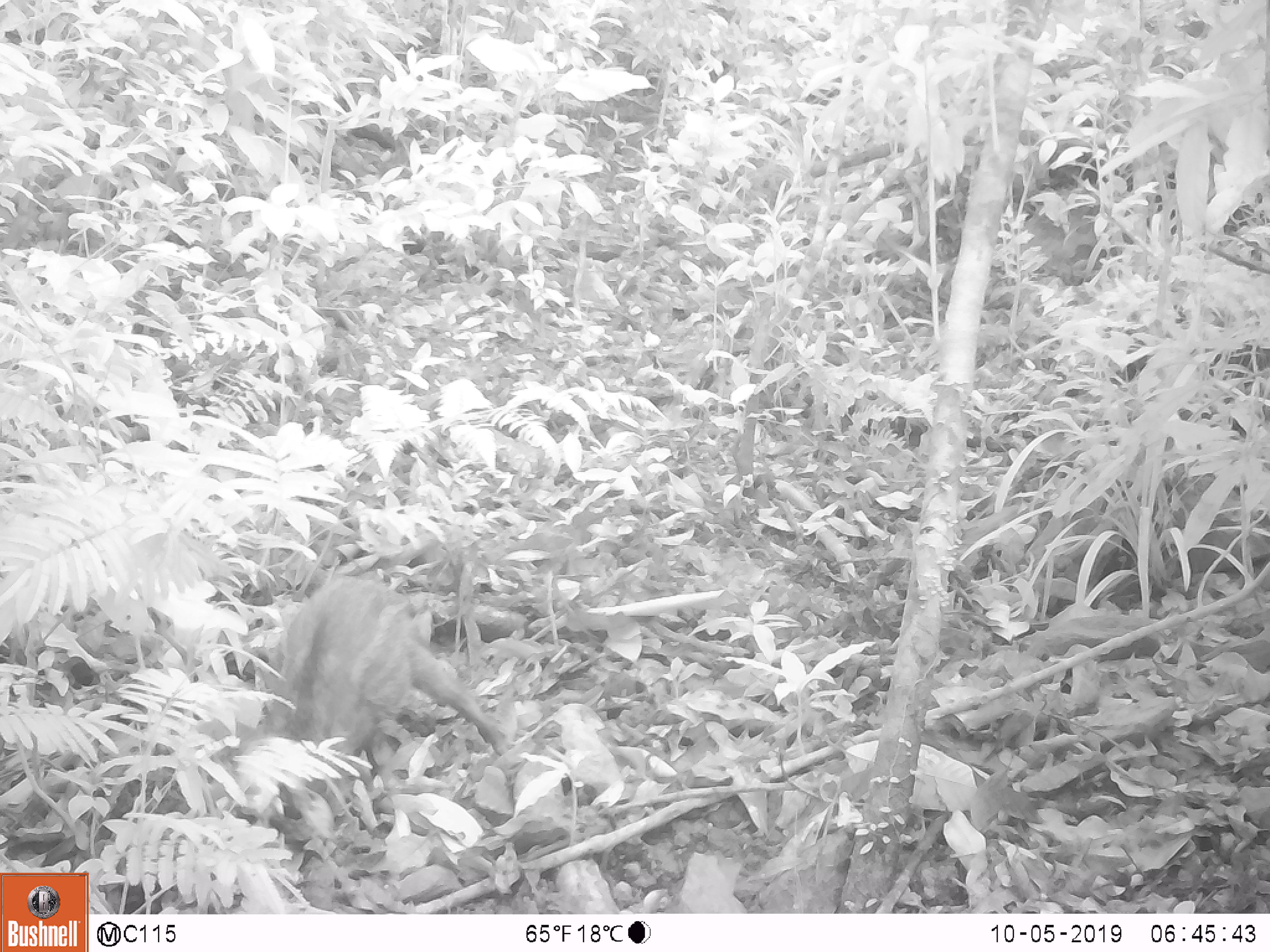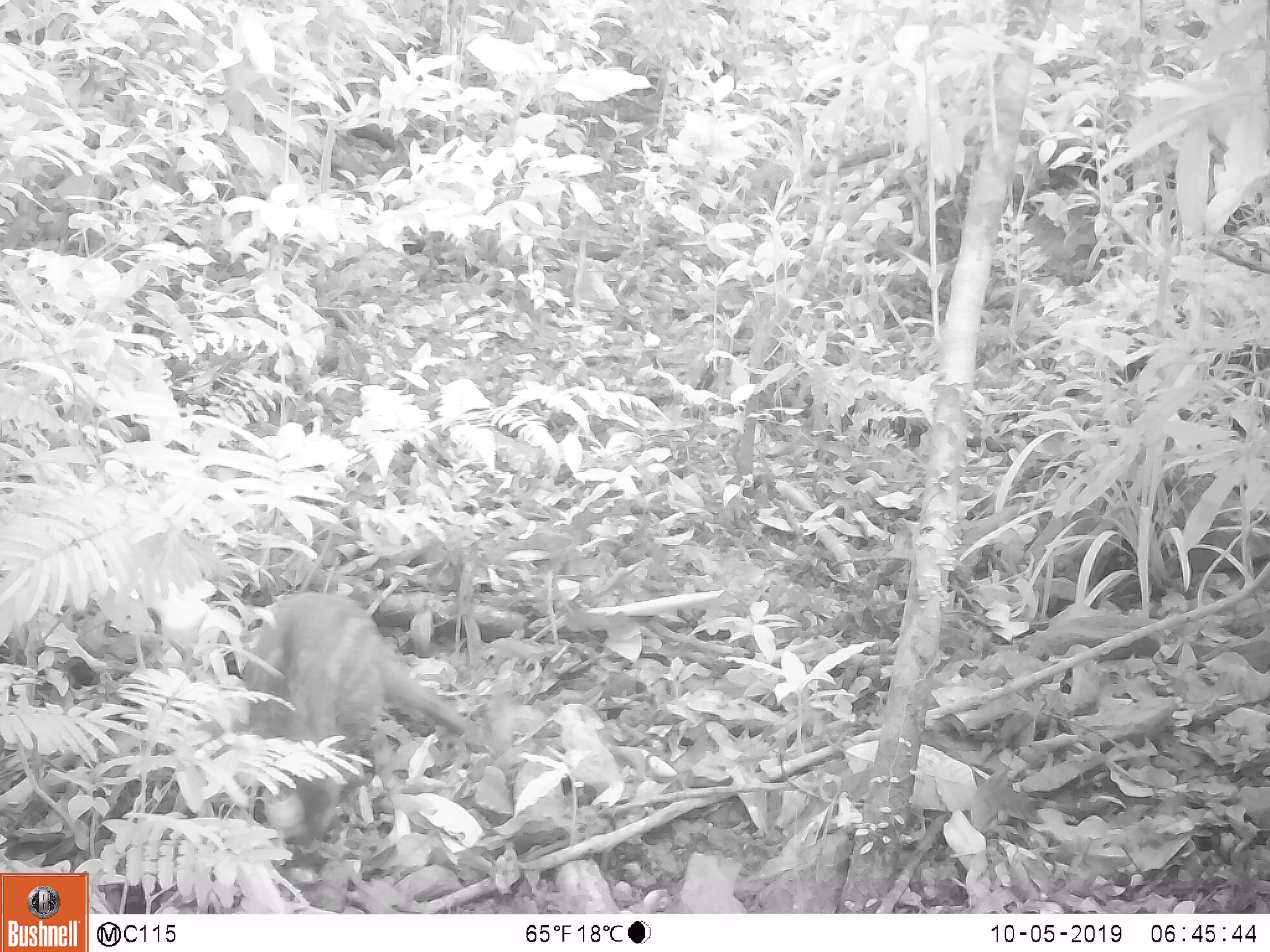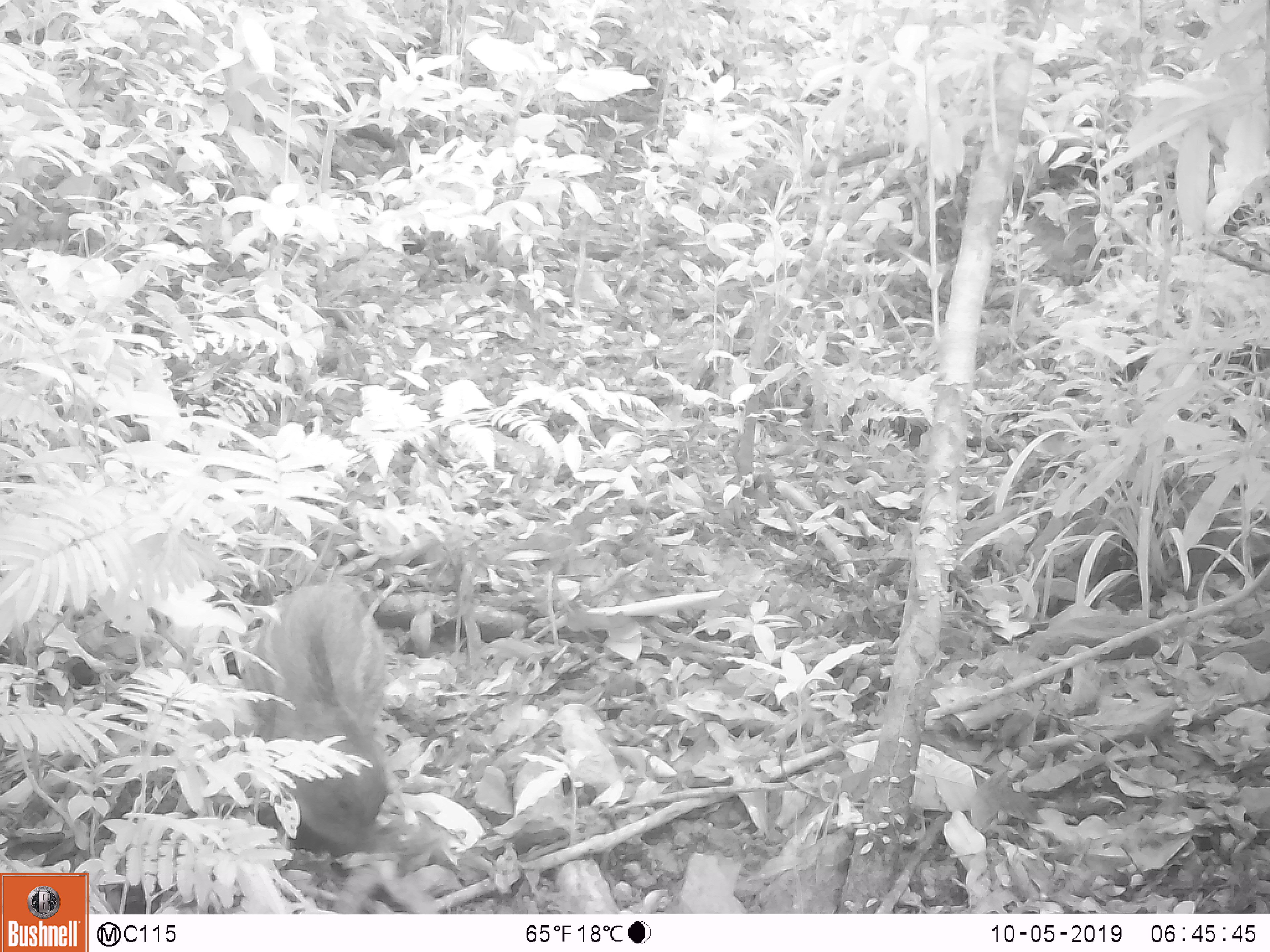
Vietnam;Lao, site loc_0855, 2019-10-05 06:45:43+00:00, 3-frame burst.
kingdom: Animalia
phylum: Chordata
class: Mammalia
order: Artiodactyla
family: Suidae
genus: Sus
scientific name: Sus scrofa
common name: eurasian wild pig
Eurasian wild pig (Sus scrofa). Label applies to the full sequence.